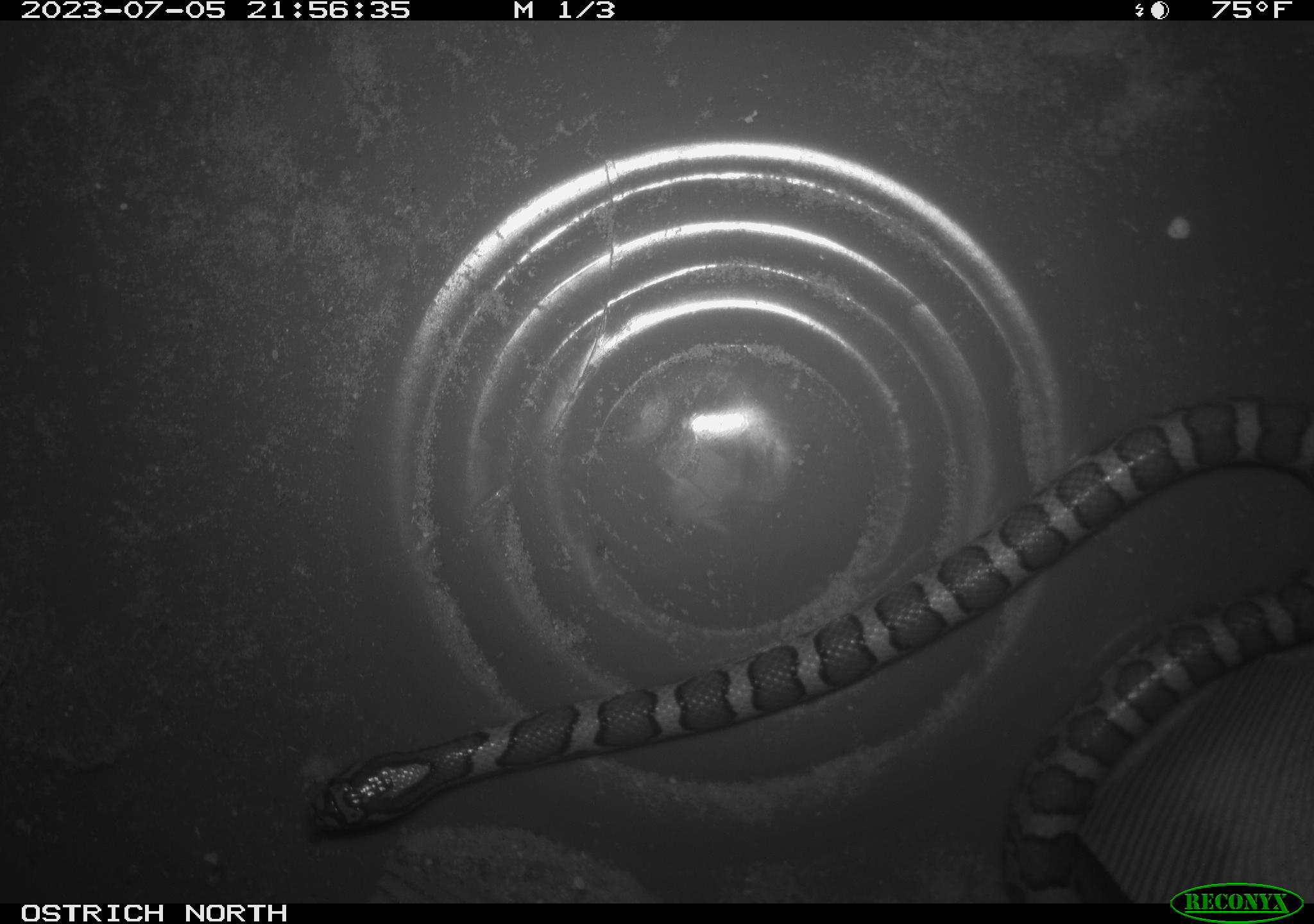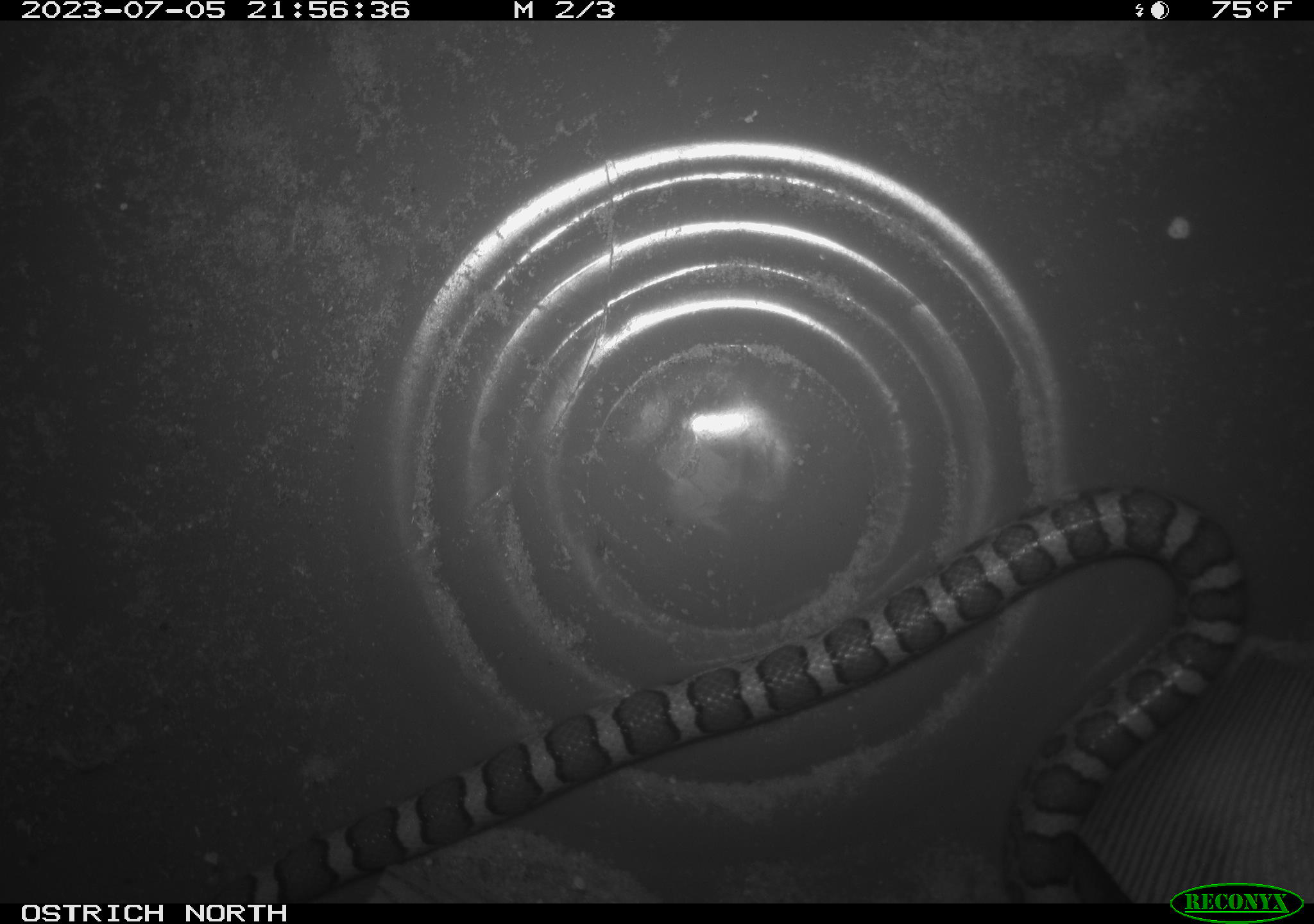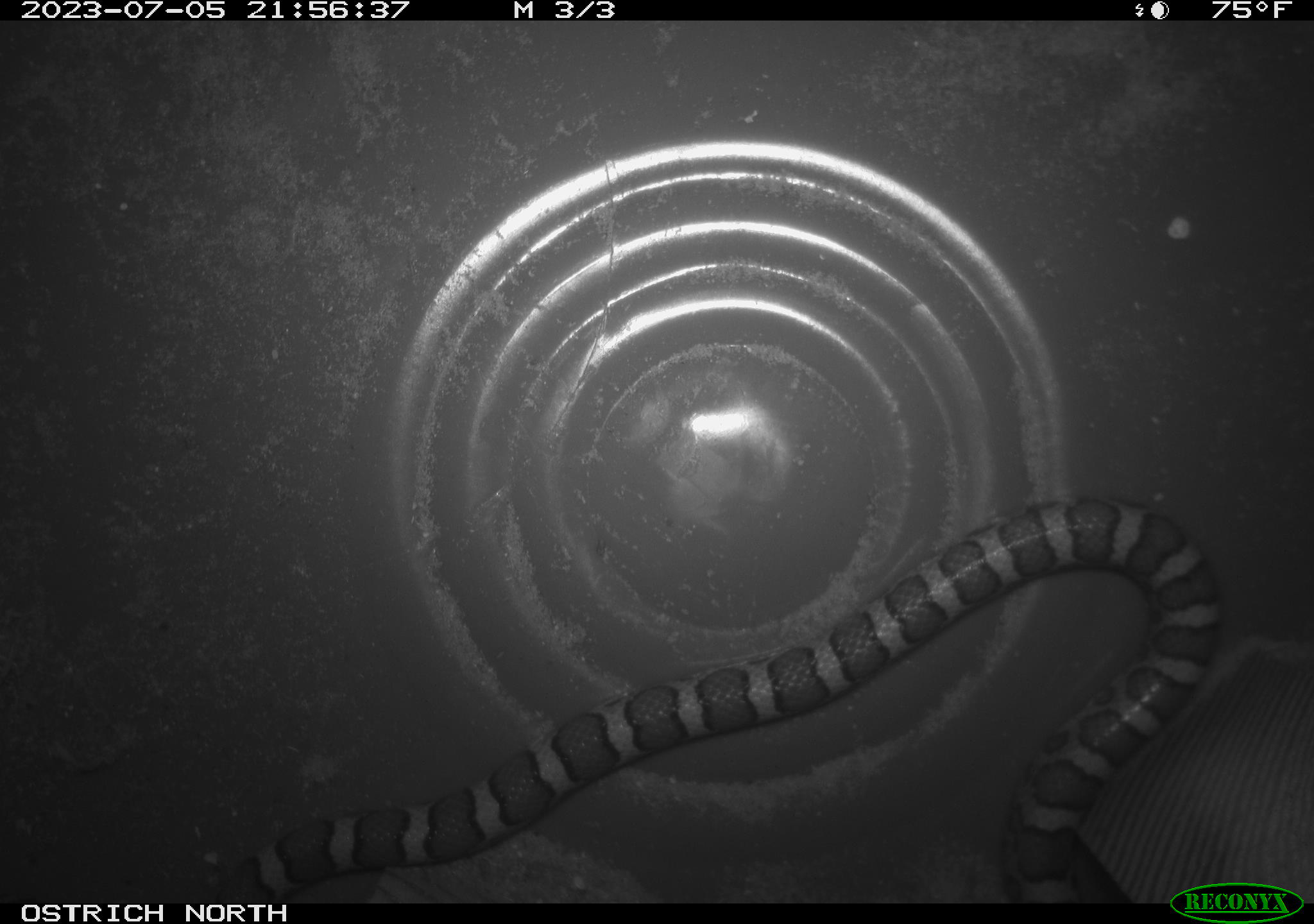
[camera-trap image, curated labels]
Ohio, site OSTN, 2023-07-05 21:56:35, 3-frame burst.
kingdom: Animalia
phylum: Chordata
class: Reptilia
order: Squamata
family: Colubridae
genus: Lampropeltis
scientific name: Lampropeltis triangulum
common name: eastern milksnake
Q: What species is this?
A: Eastern milksnake (Lampropeltis triangulum).